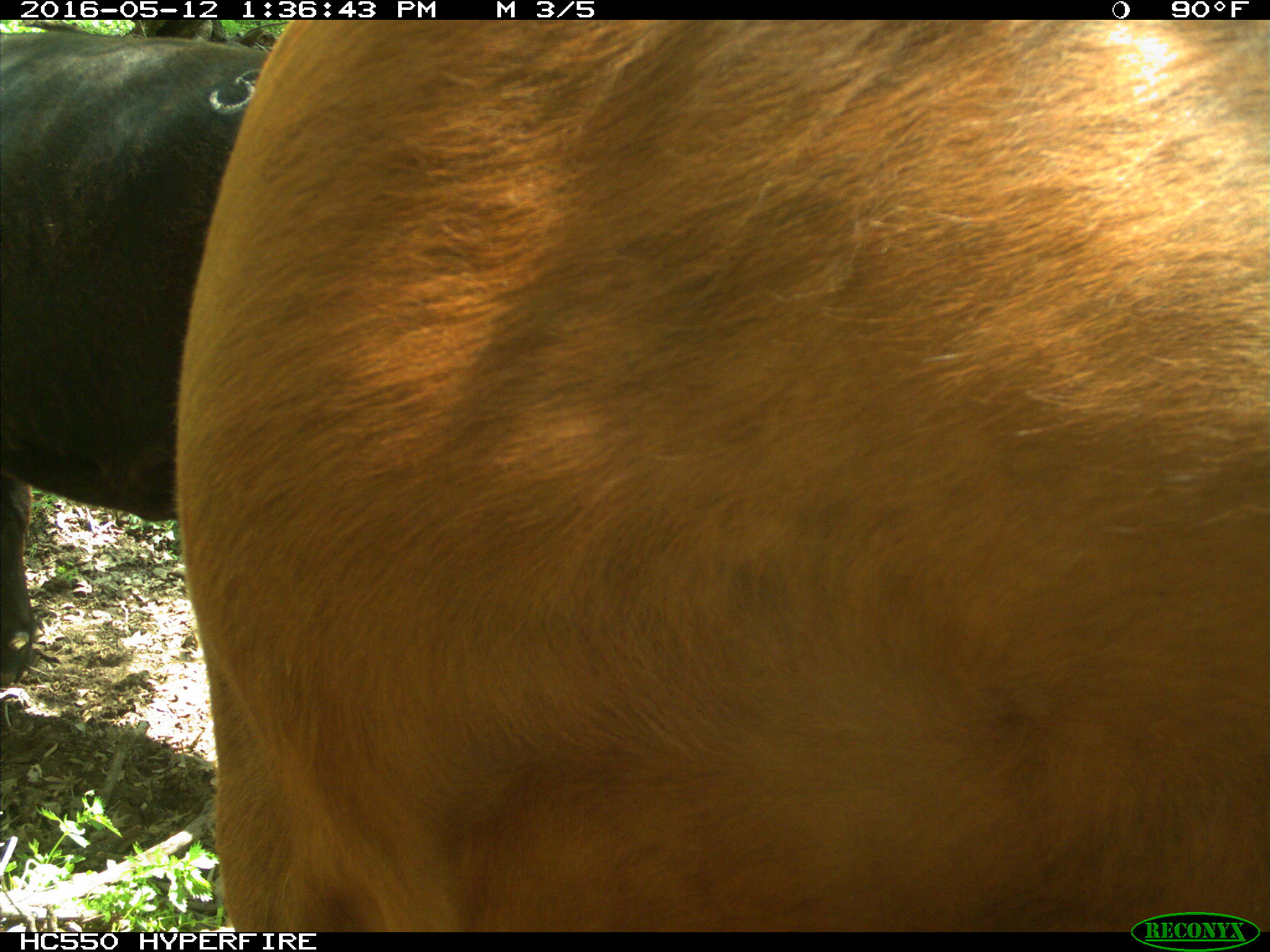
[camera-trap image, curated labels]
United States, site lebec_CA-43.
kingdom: Animalia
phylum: Chordata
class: Mammalia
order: Artiodactyla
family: Bovidae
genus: Bos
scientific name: Bos taurus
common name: domestic cow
Bos taurus (domestic cow).